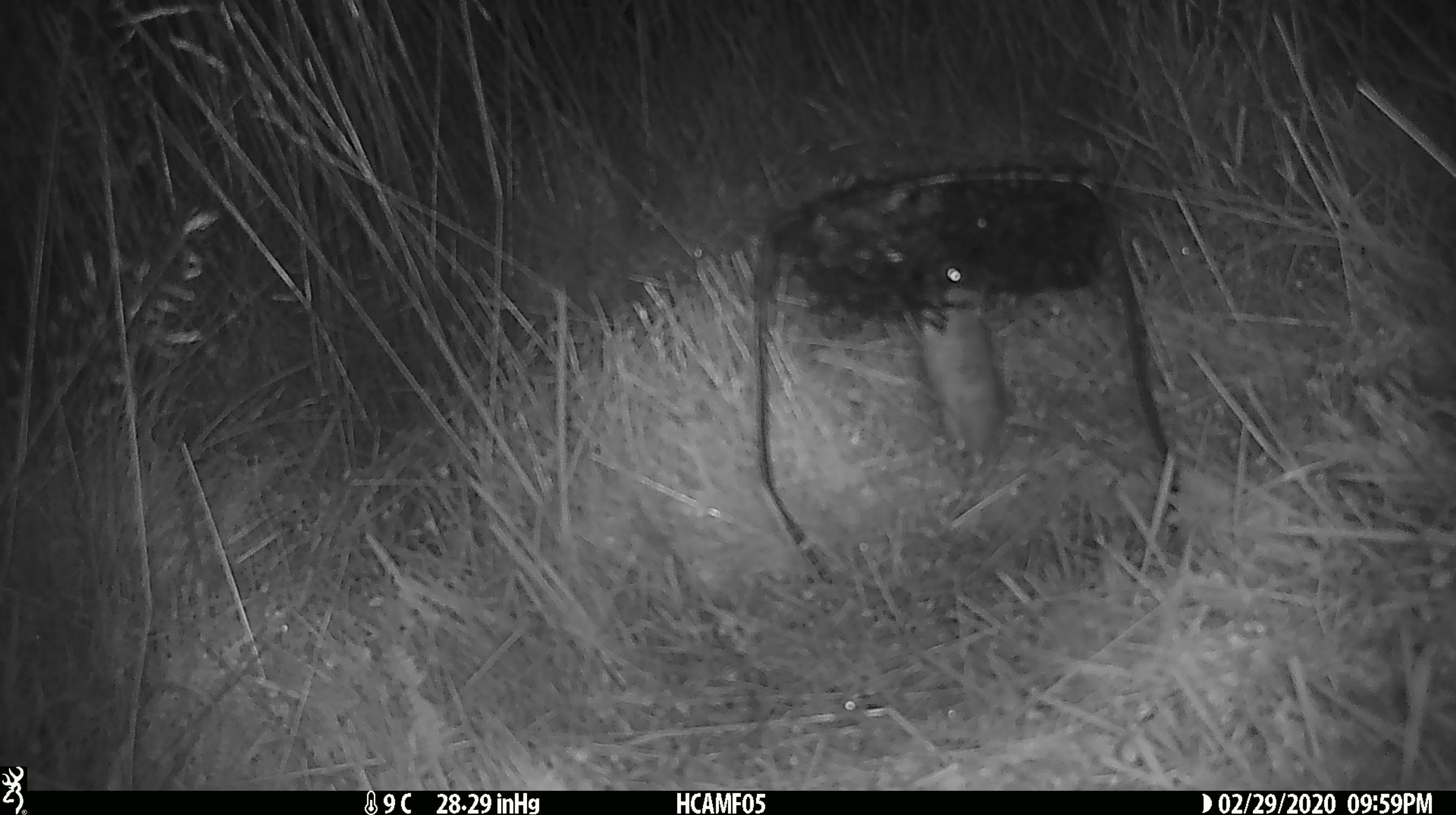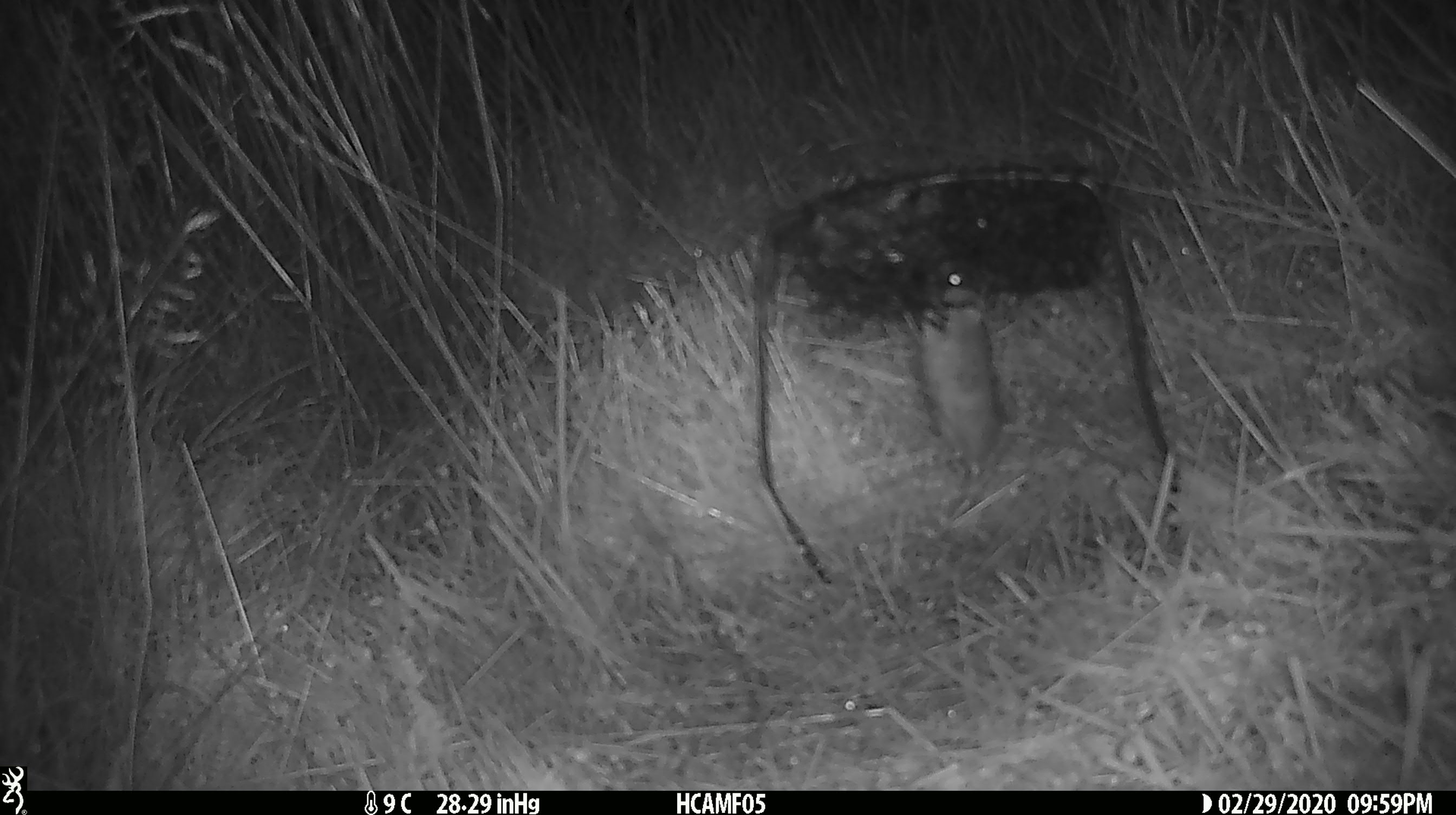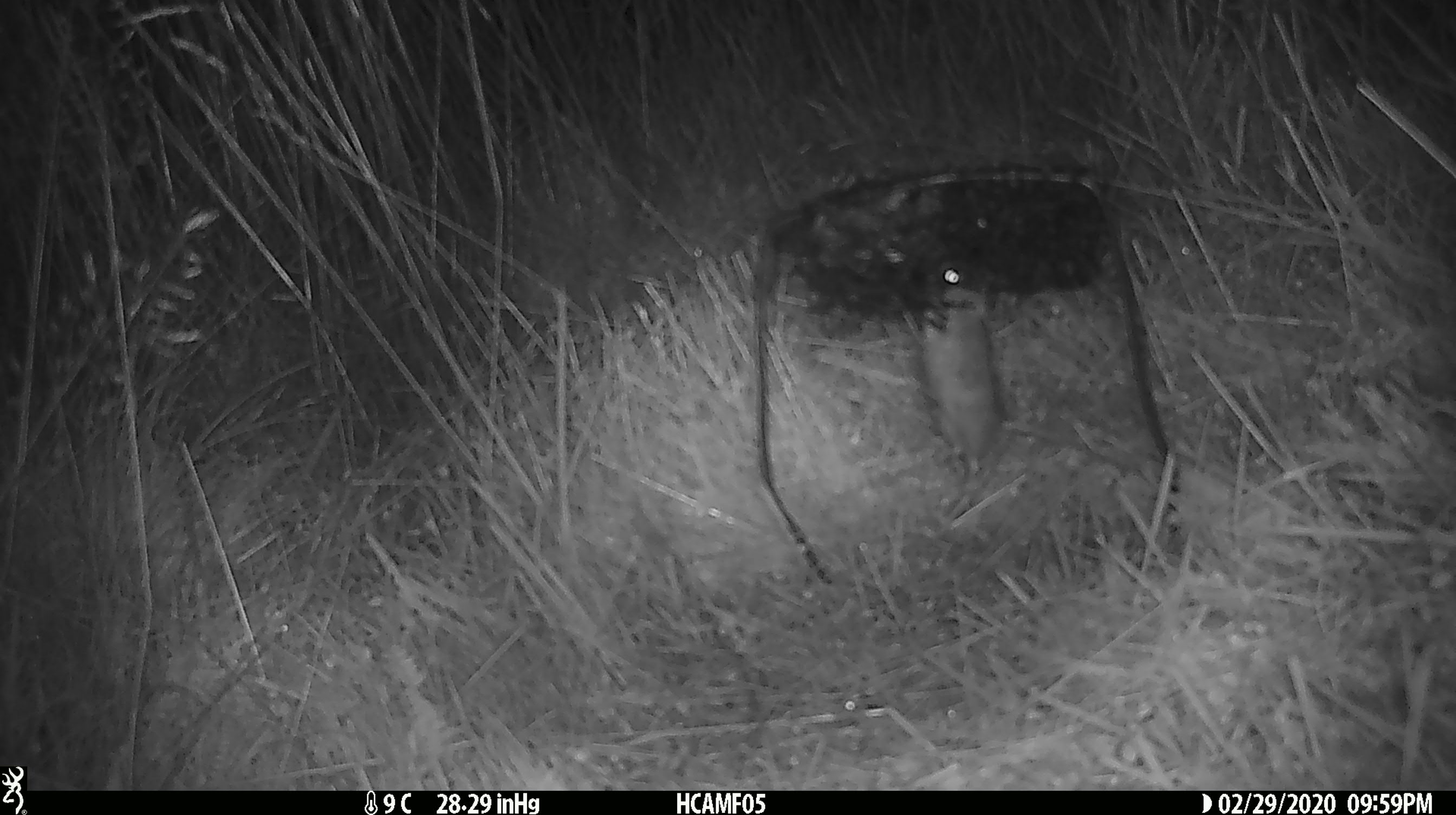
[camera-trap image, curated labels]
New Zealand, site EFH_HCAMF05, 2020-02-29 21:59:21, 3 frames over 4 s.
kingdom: Animalia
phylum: Chordata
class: Mammalia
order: Rodentia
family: Muridae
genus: Mus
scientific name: Mus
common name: mouse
Mouse (Mus).